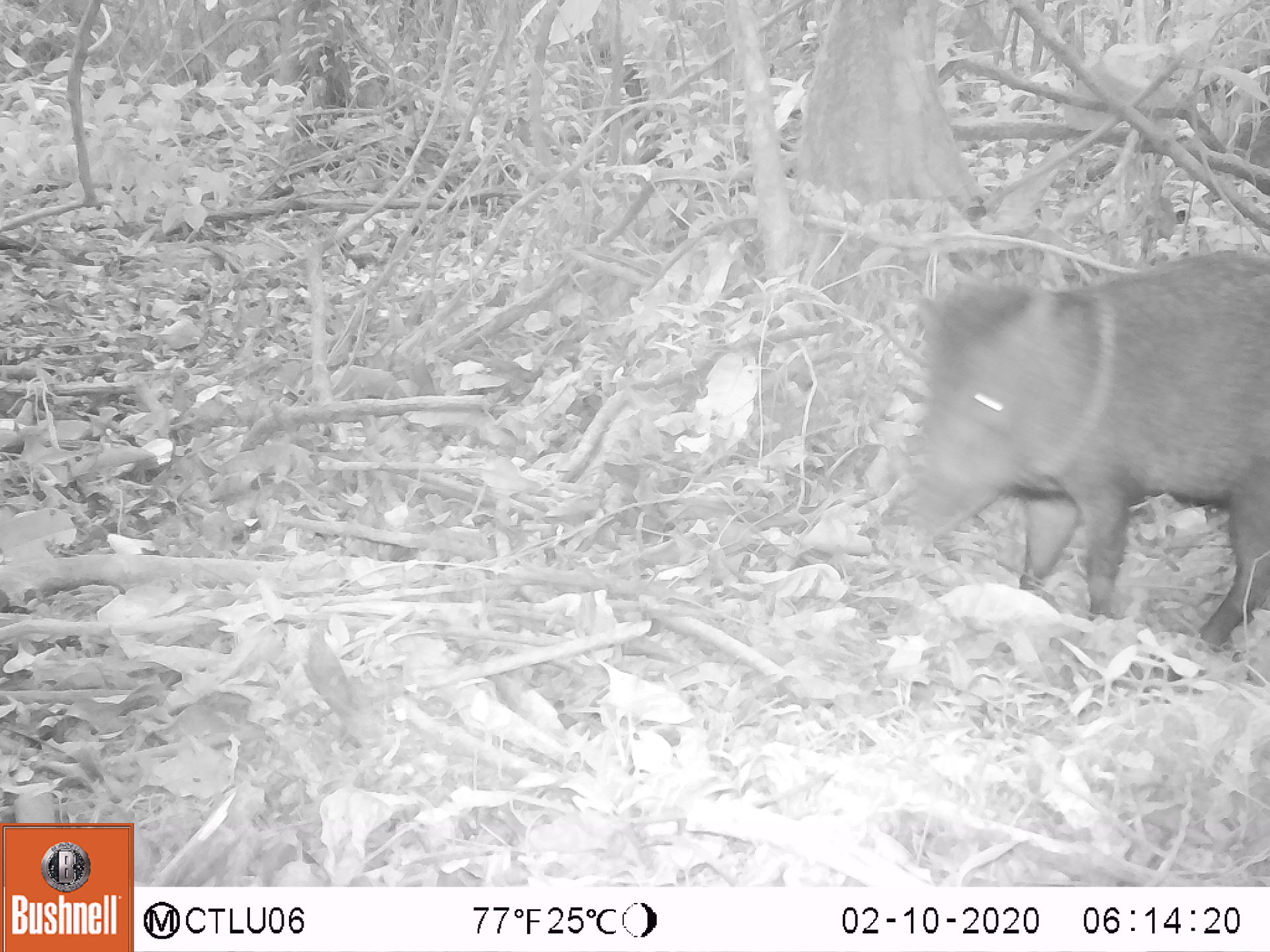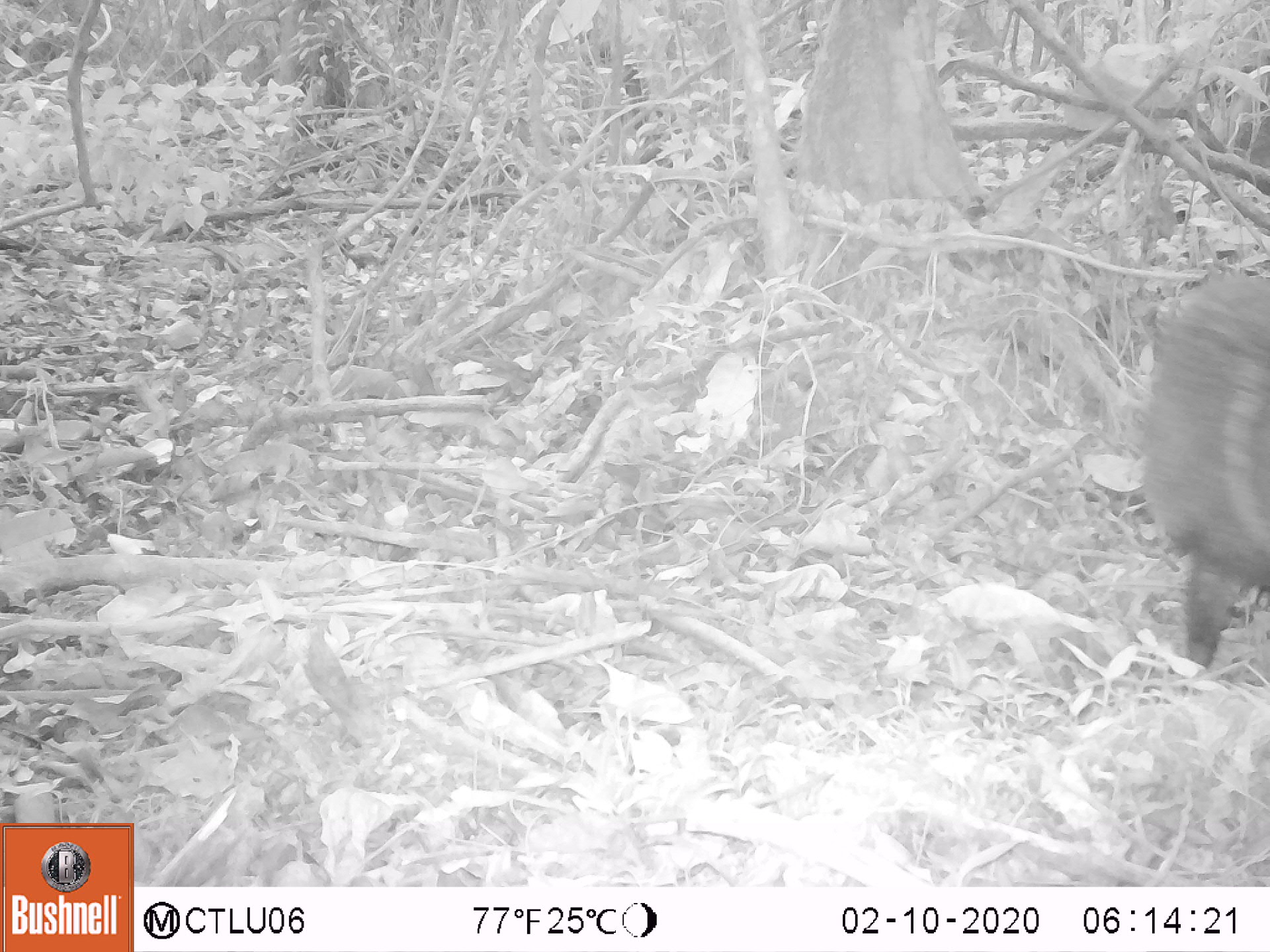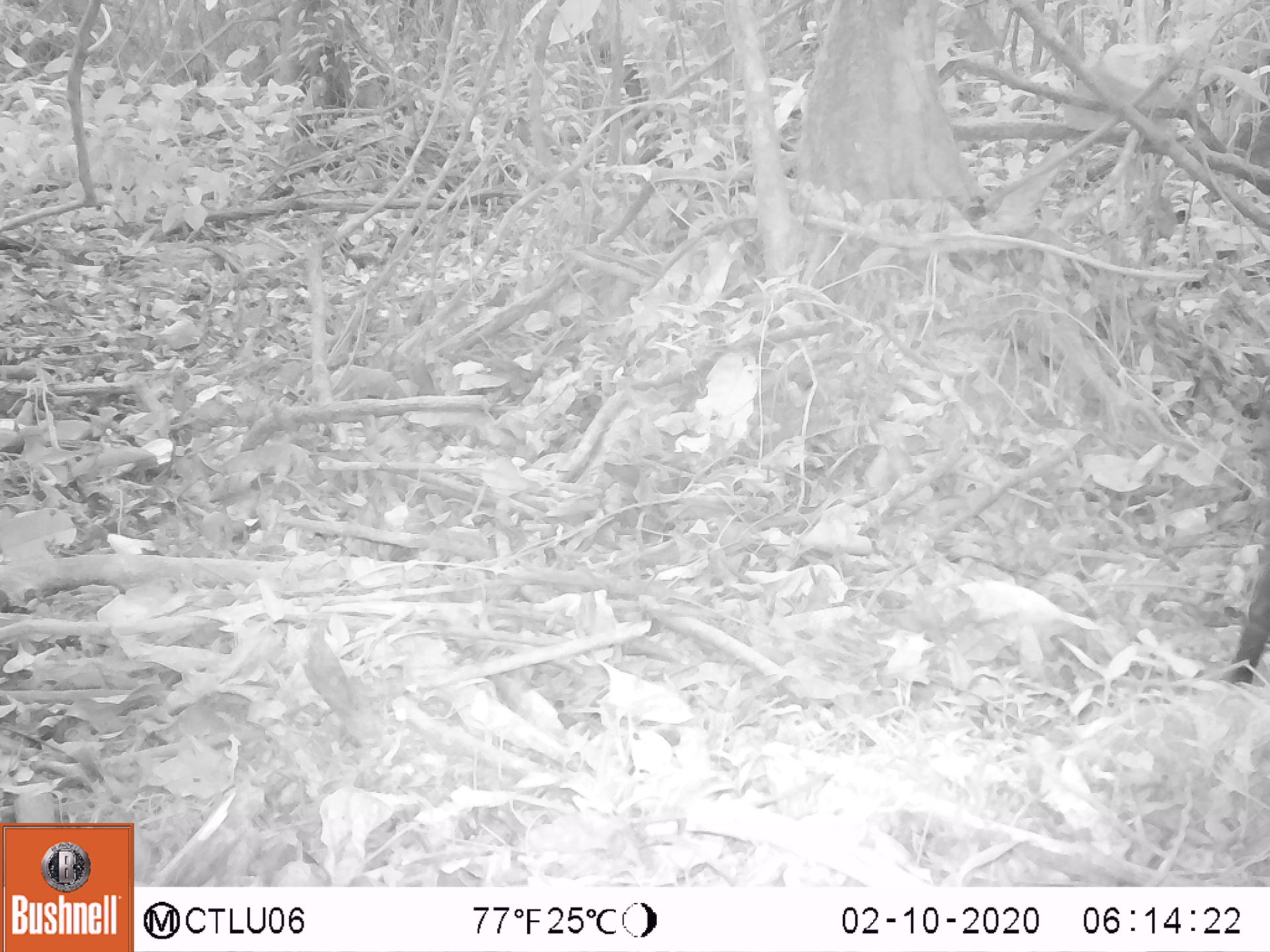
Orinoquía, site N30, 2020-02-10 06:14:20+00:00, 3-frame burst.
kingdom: Animalia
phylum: Chordata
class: Mammalia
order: Artiodactyla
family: Tayassuidae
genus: Pecari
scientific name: Pecari tajacu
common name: collared peccary